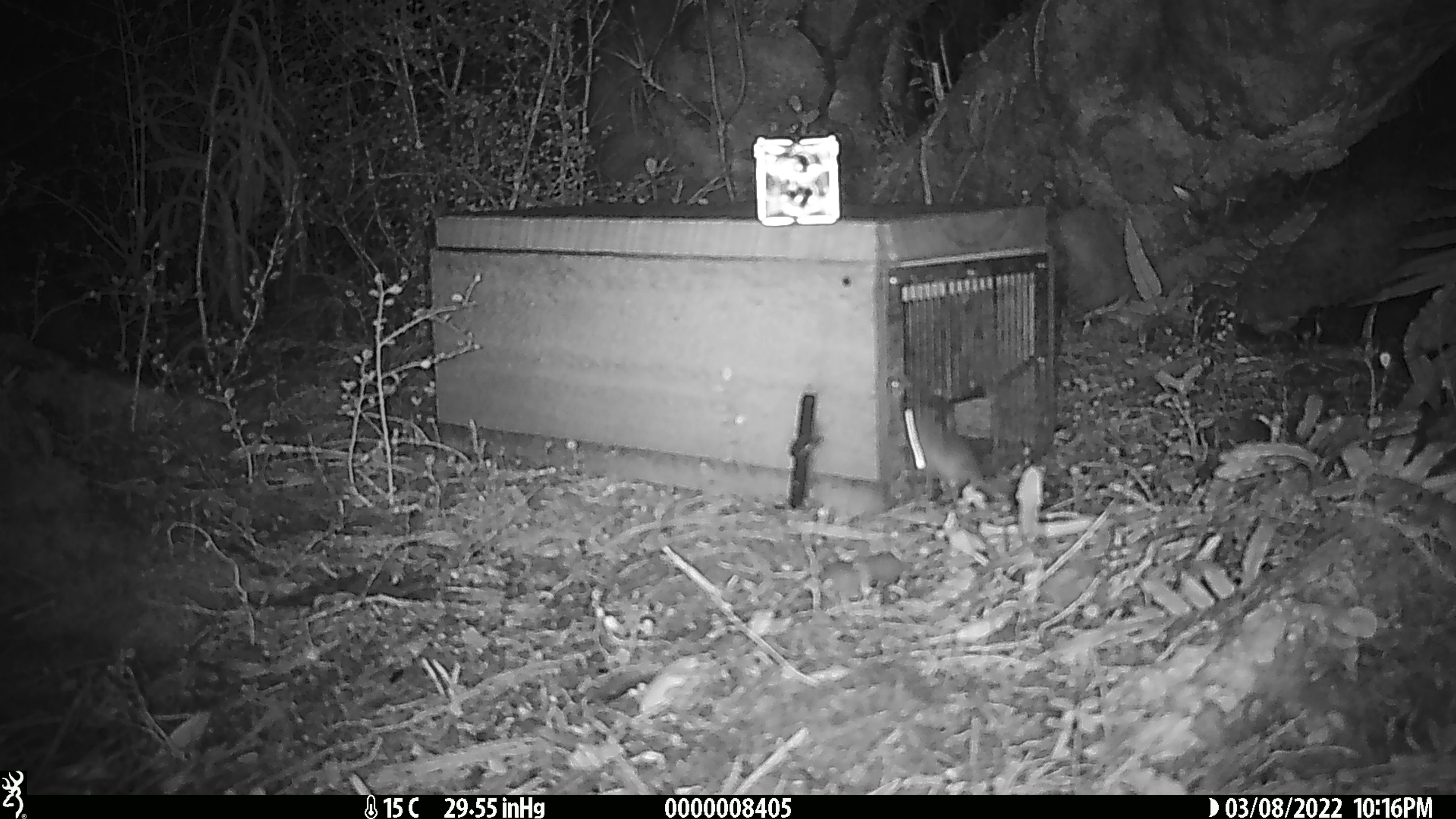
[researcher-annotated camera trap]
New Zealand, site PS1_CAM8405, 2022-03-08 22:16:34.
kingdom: Animalia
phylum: Chordata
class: Mammalia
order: Rodentia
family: Muridae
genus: Mus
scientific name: Mus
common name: mouse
Mouse (Mus).